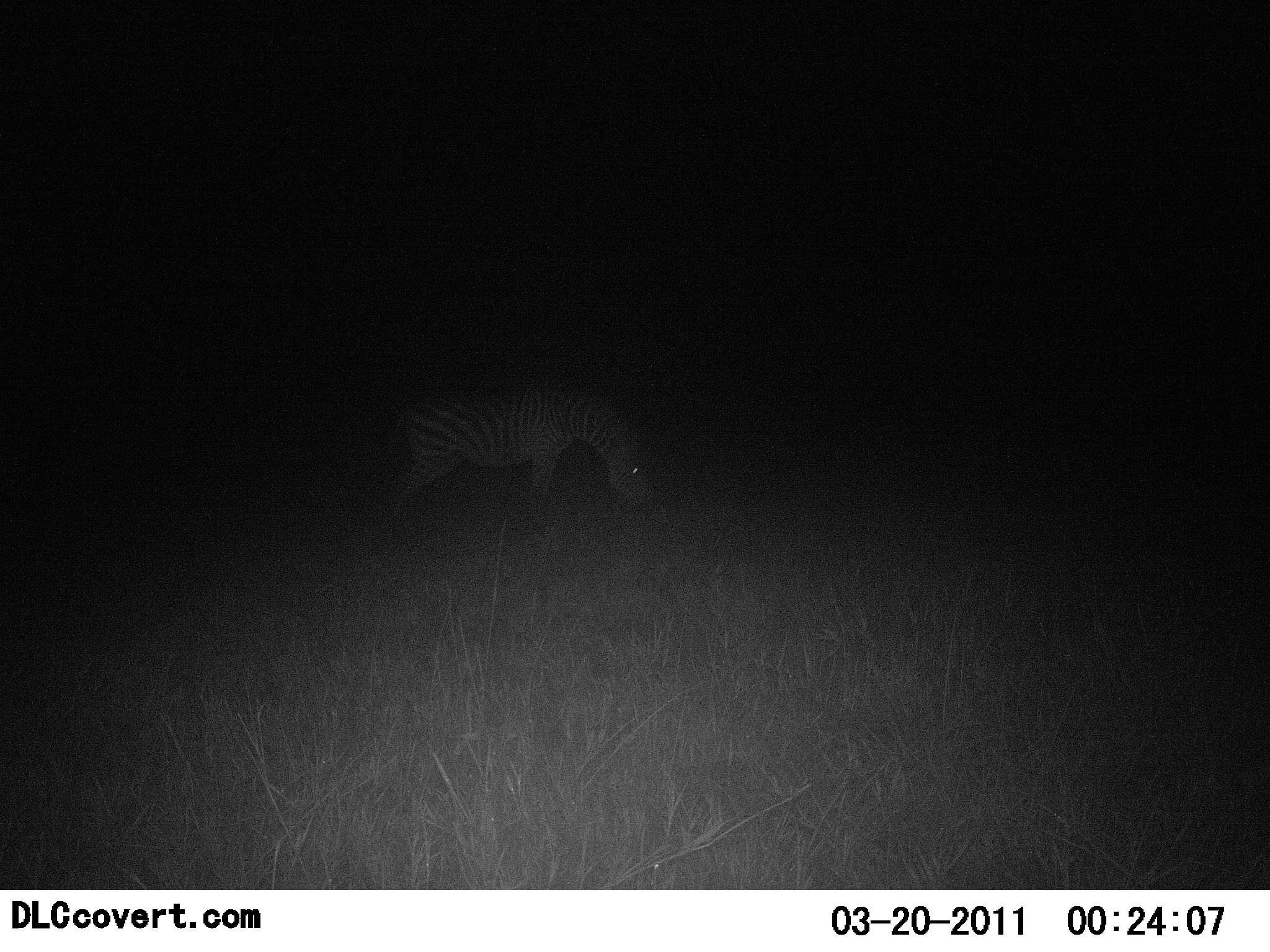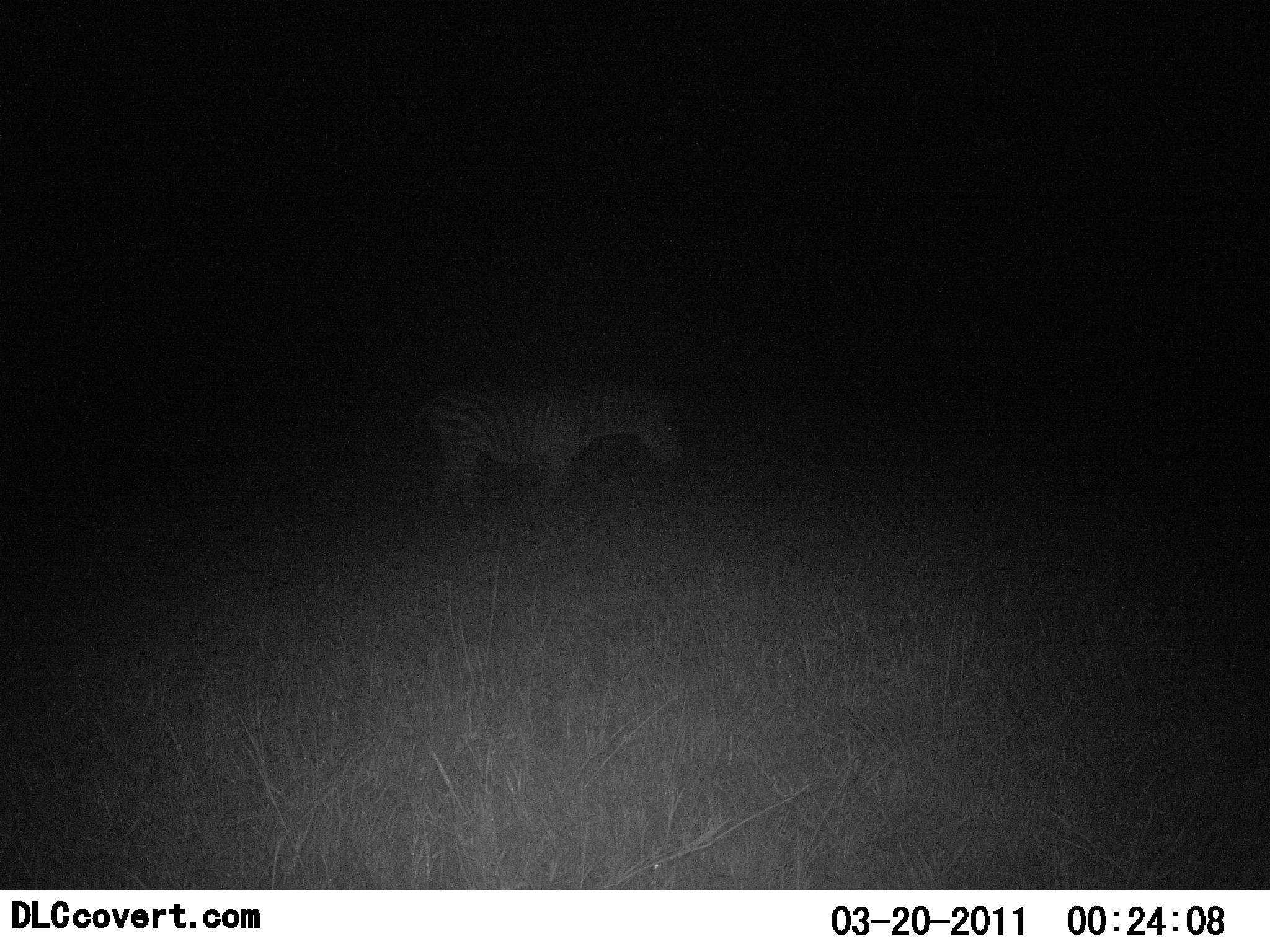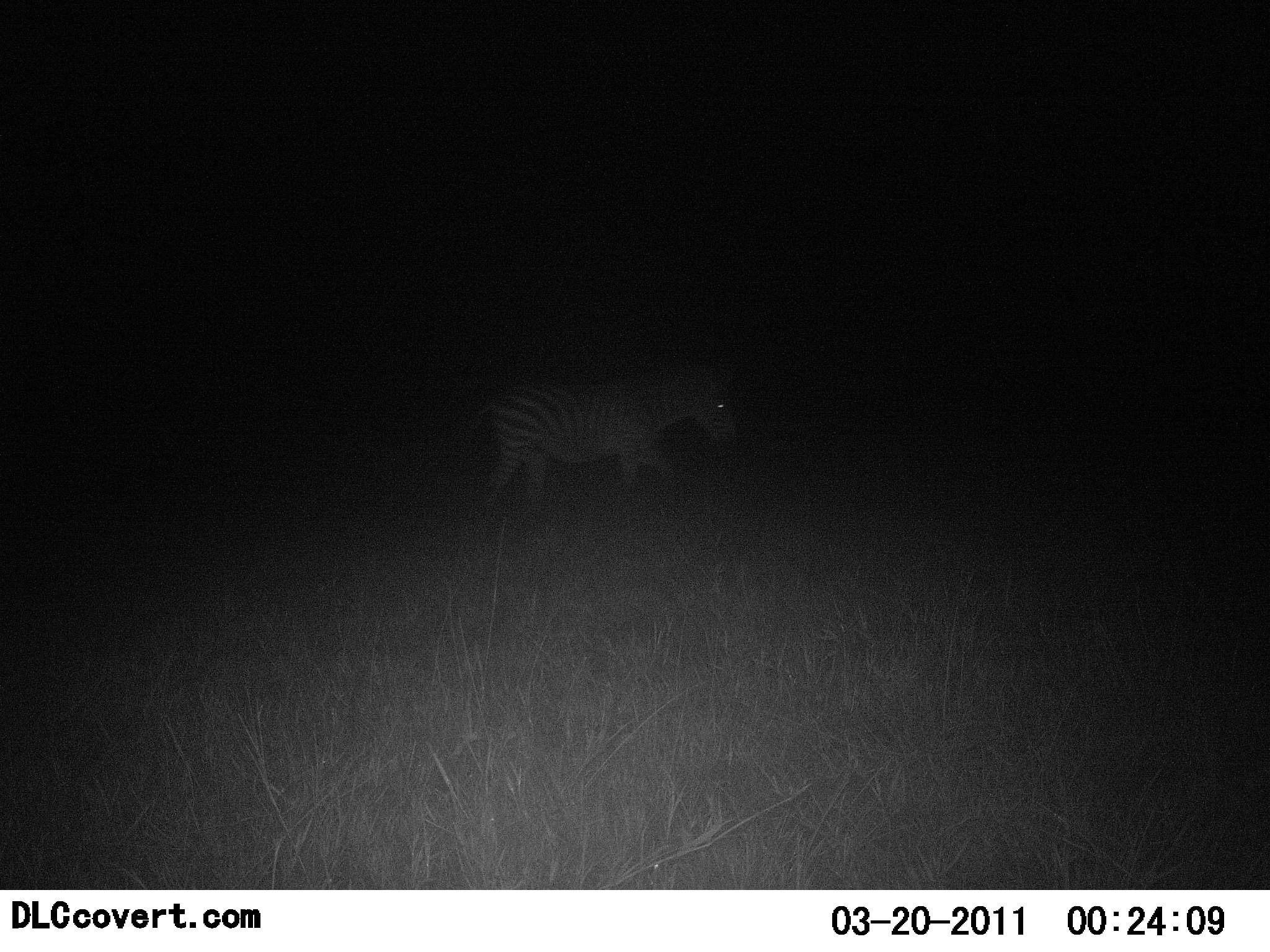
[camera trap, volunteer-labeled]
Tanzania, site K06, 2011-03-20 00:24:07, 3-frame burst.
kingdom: Animalia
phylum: Chordata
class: Mammalia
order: Perissodactyla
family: Equidae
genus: Equus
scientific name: Equus quagga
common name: plains zebra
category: zebra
Zebra (plains zebra) (Equus quagga), count 1. Behavior (volunteer vote fractions): standing 18%, resting 0%, moving 45%, interacting 0%. Young present (vote fraction): 0%. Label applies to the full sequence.